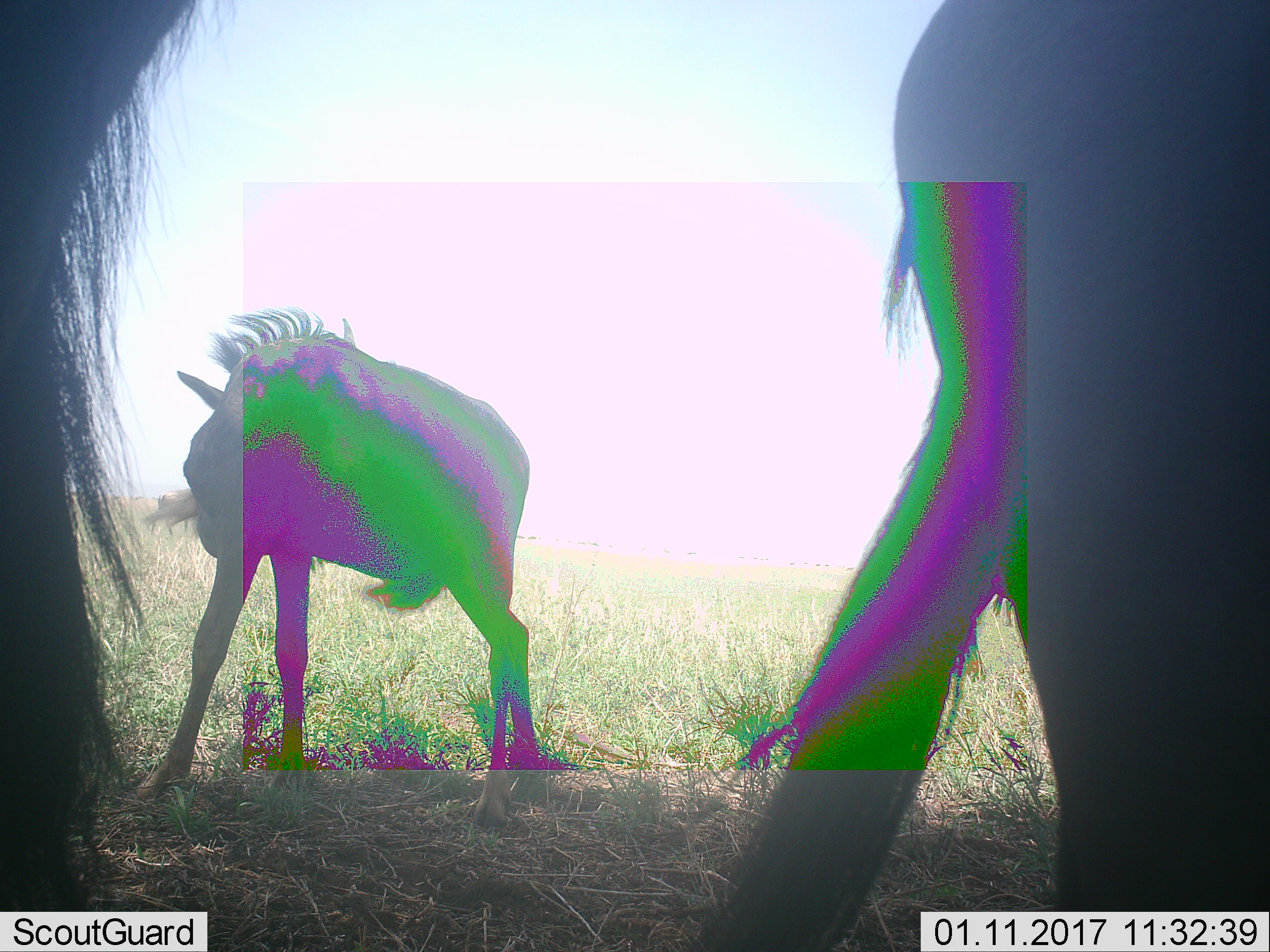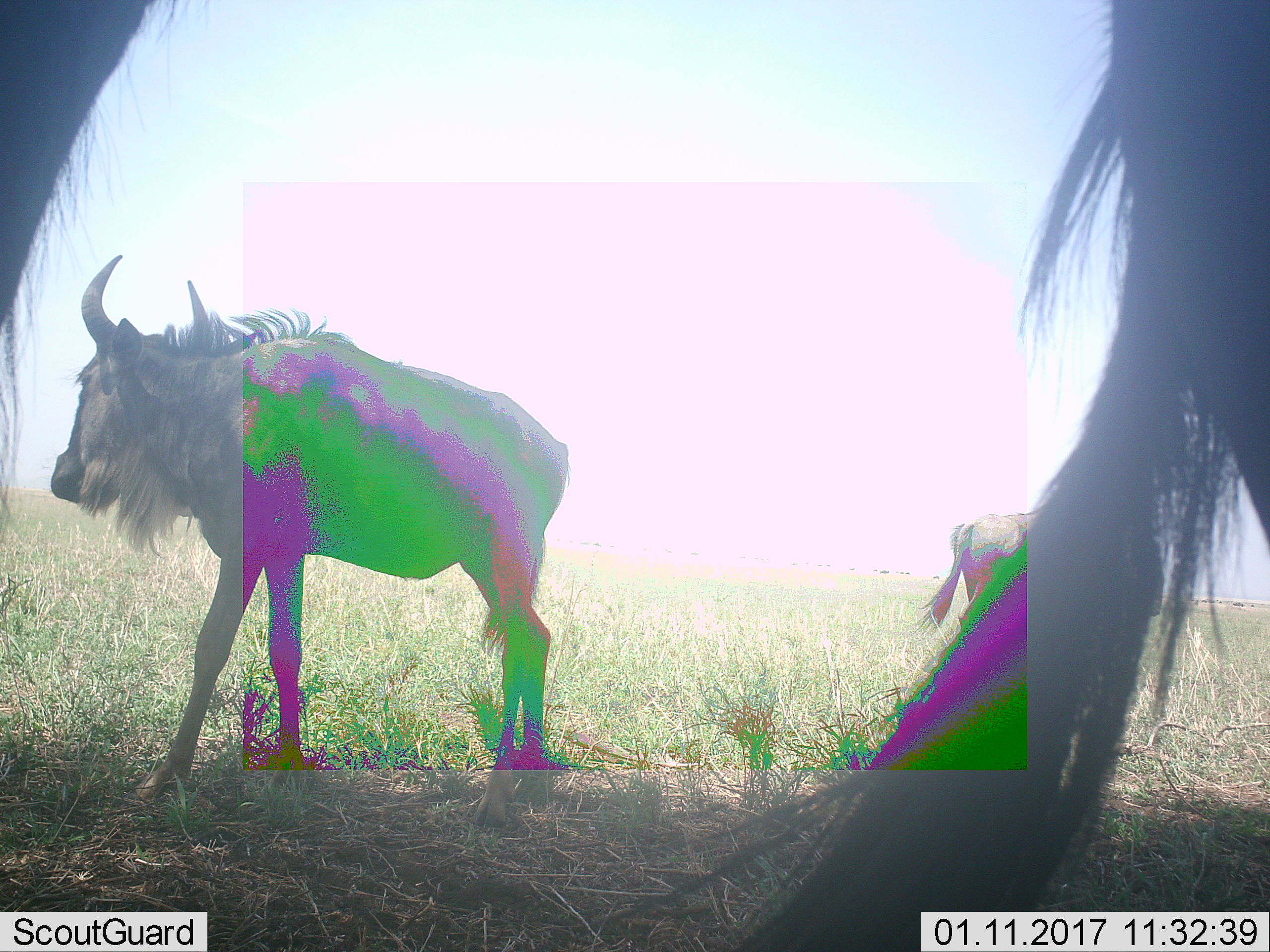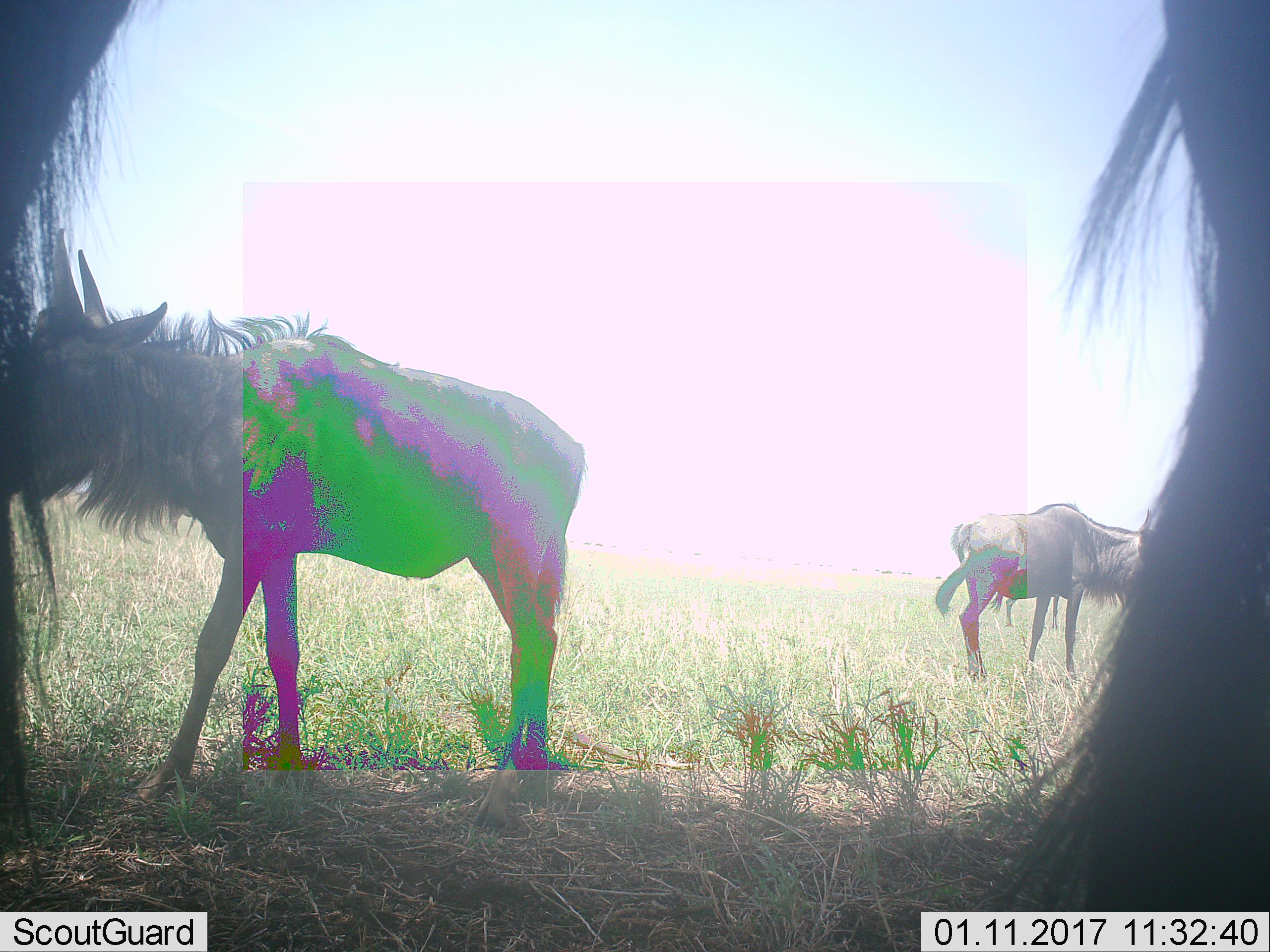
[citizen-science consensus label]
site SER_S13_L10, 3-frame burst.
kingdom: Animalia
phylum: Chordata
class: Mammalia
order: Artiodactyla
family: Bovidae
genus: Connochaetes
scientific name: Connochaetes taurinus taurinus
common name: blue wildebeest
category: wildebeestblue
Wildebeestblue (blue wildebeest) (Connochaetes taurinus taurinus), count 3. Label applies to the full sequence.